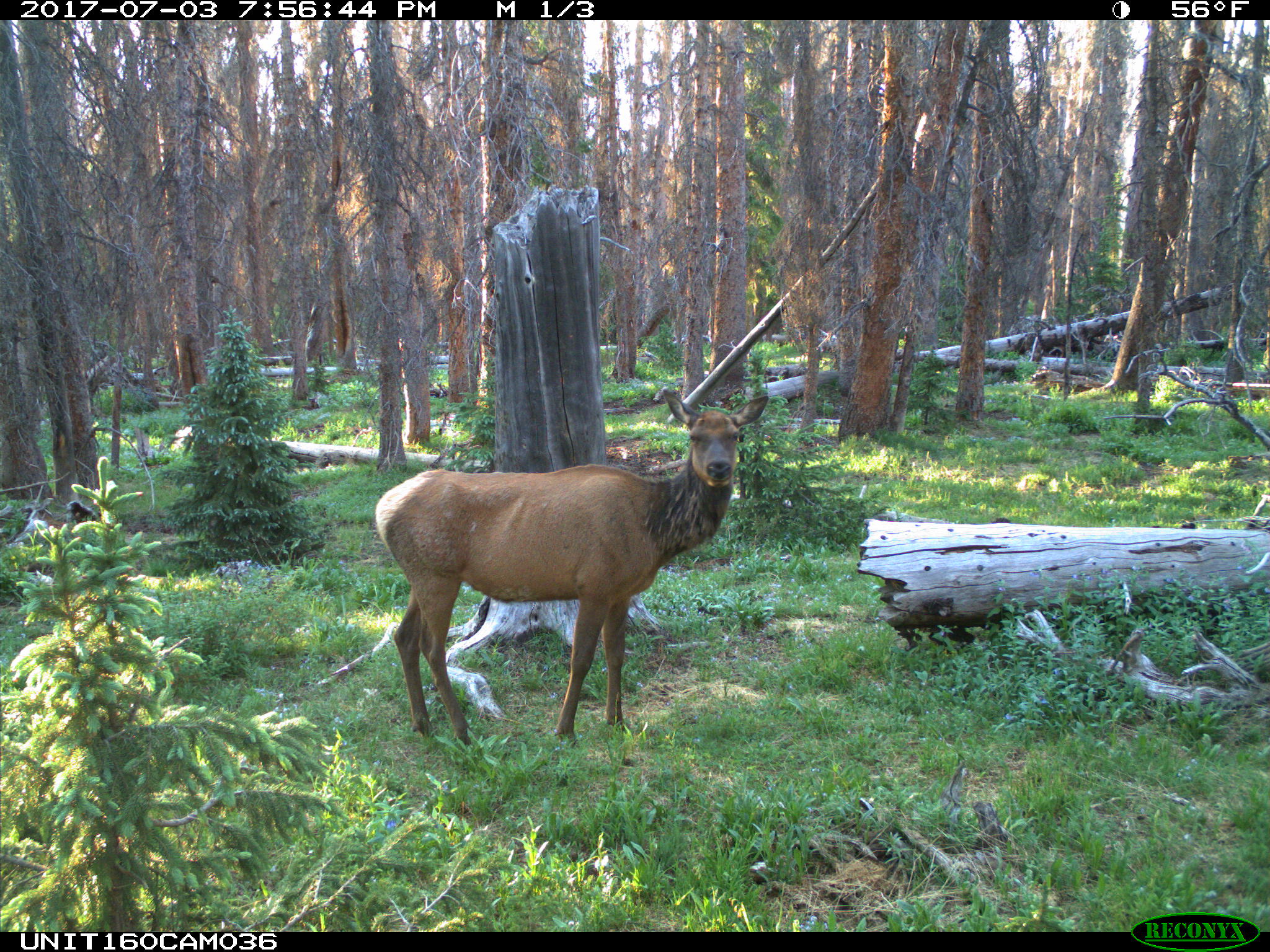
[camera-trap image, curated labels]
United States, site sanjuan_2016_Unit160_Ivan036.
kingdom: Animalia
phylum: Chordata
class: Mammalia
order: Artiodactyla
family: Cervidae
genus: Cervus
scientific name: Cervus elaphus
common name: red deer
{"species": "Cervus elaphus (red deer)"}